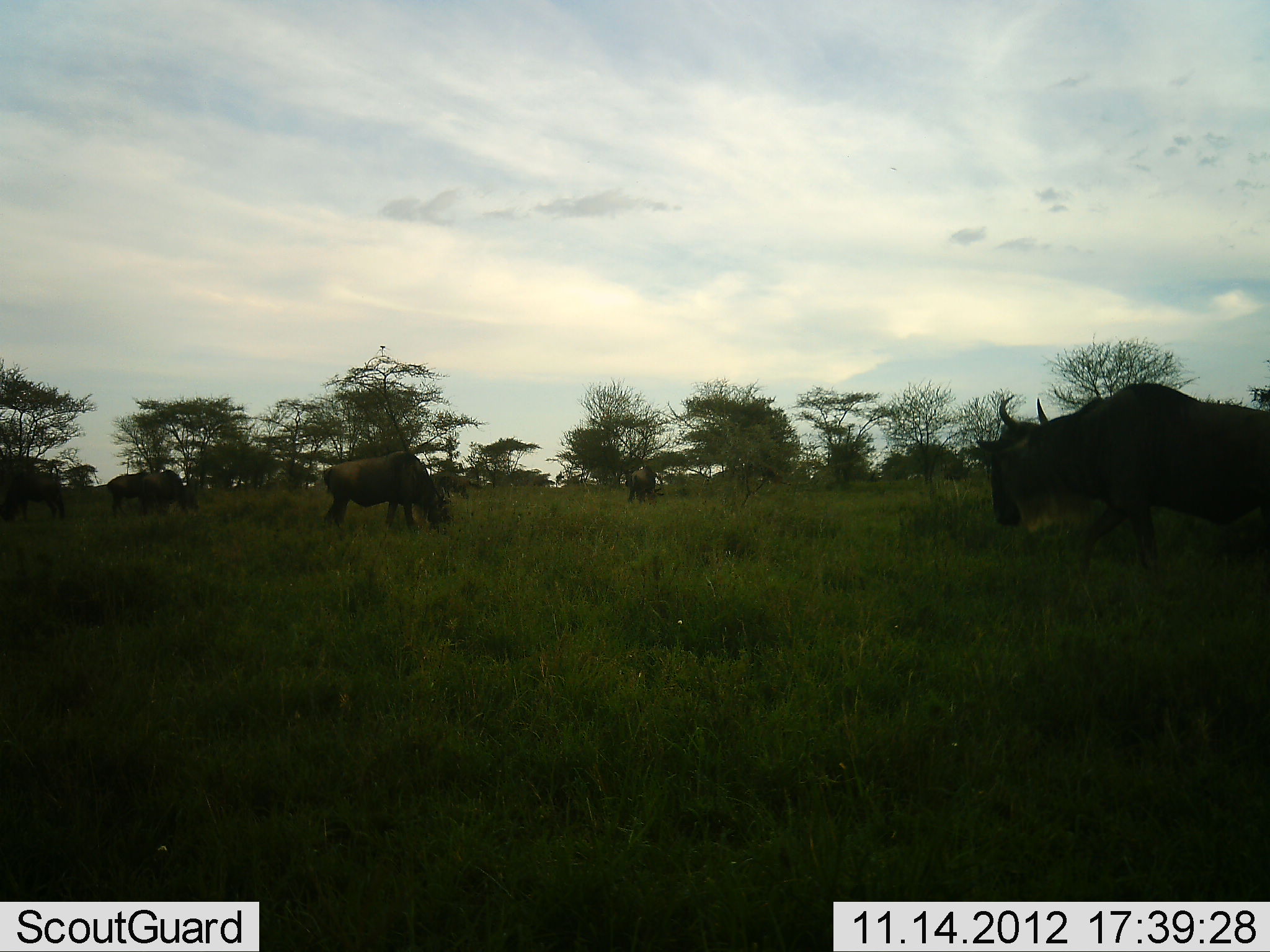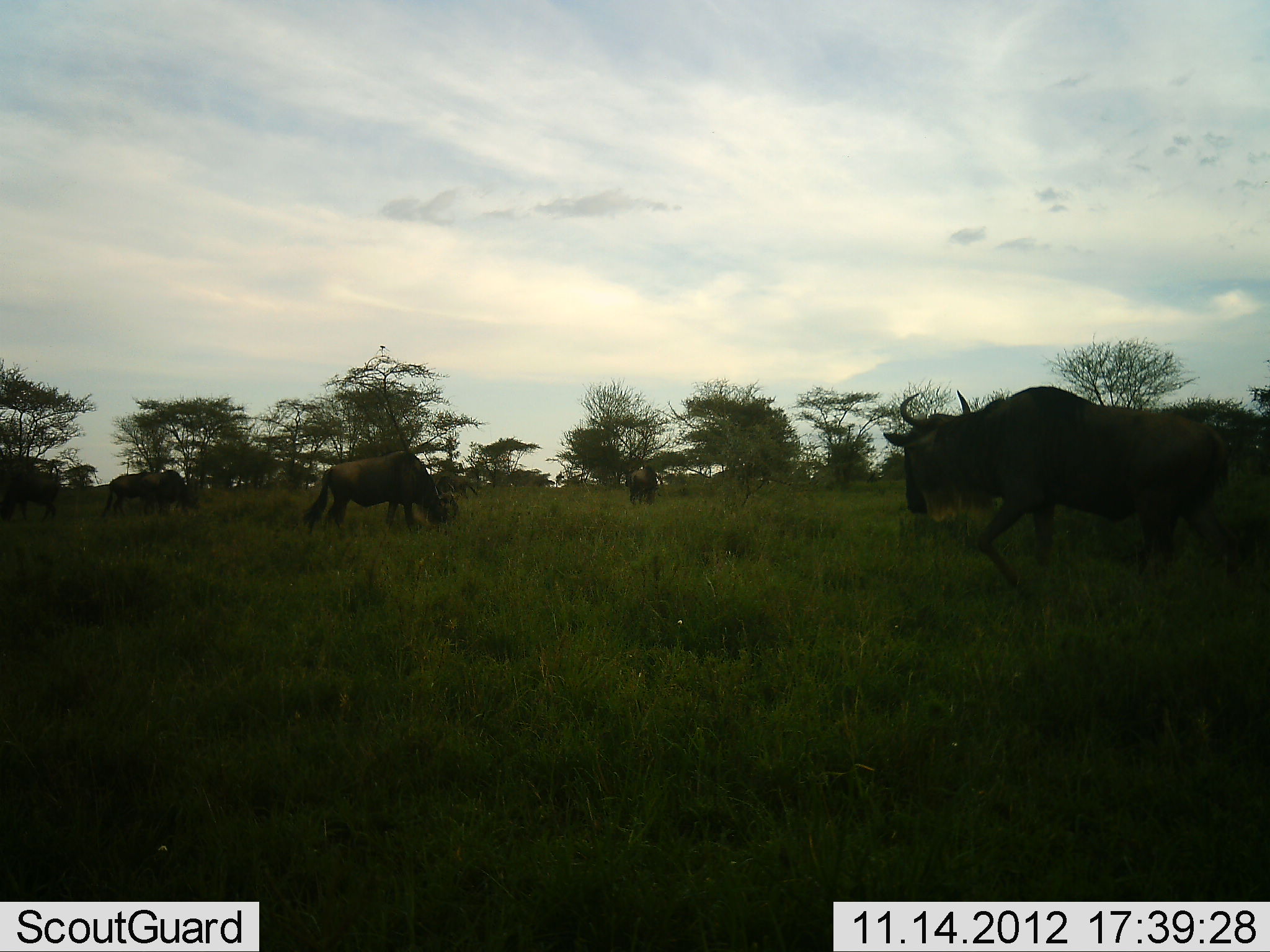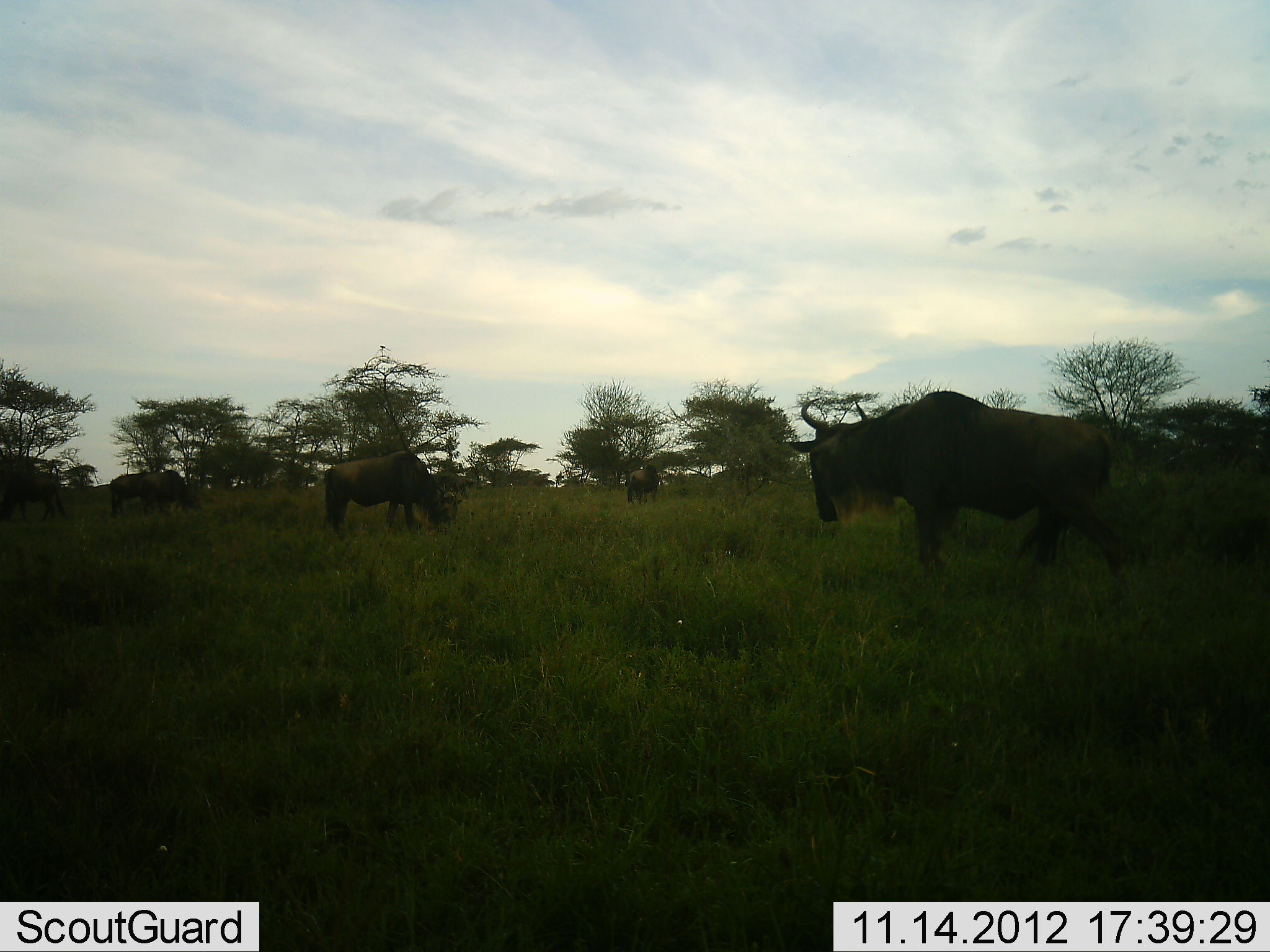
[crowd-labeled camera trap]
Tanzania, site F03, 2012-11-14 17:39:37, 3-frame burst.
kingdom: Animalia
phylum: Chordata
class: Mammalia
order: Artiodactyla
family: Bovidae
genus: Connochaetes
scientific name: Connochaetes taurinus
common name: blue wildebeest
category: wildebeest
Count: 5.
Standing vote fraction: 50%.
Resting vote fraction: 0%.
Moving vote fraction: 80%.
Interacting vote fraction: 0%.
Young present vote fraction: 0%.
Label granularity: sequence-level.